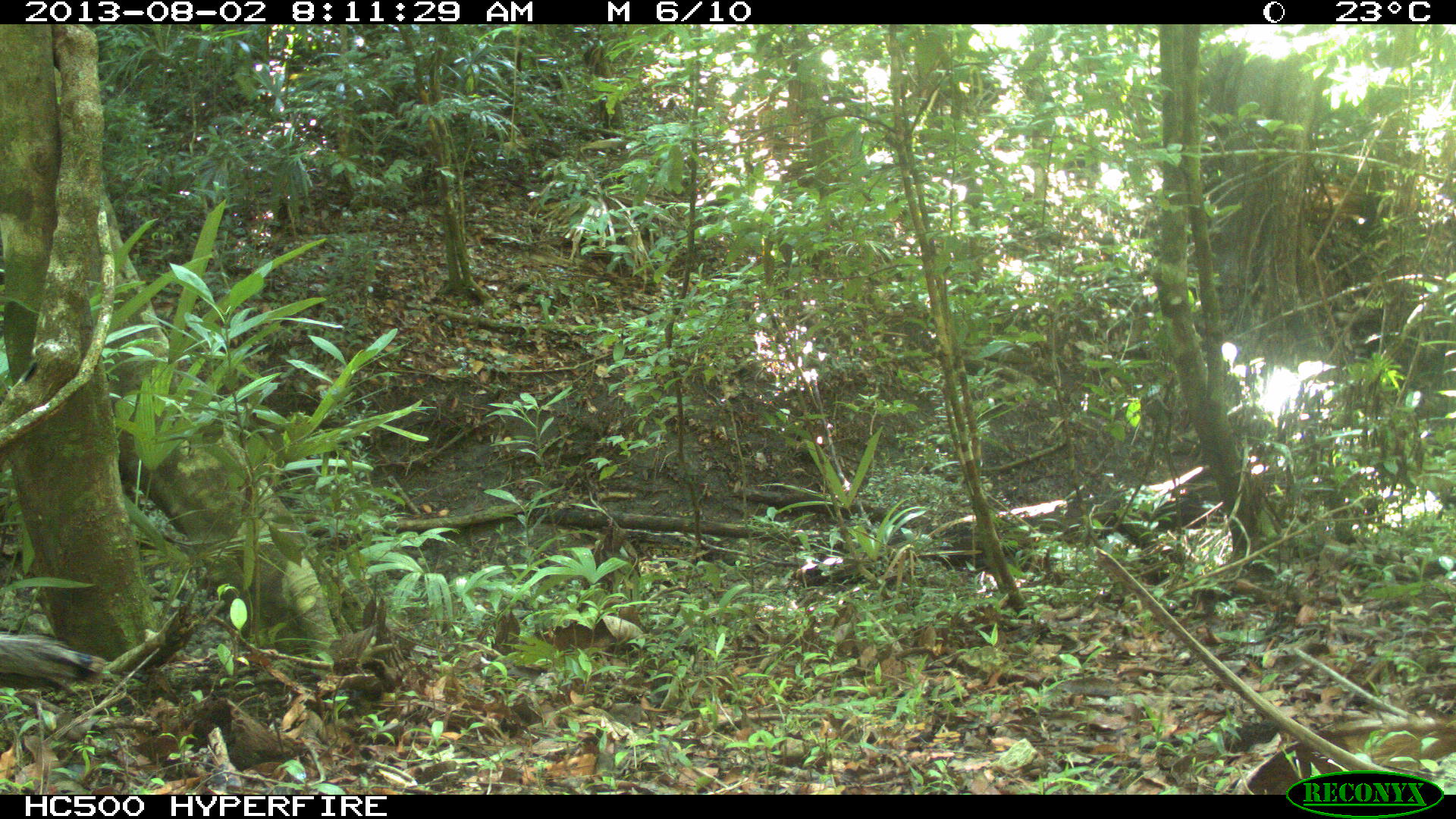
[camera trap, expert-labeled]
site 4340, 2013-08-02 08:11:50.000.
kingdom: Animalia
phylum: Chordata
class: Aves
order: Galliformes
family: Phasianidae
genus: Meleagris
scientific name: Meleagris ocellata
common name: ocellated turkey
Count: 1.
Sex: male.